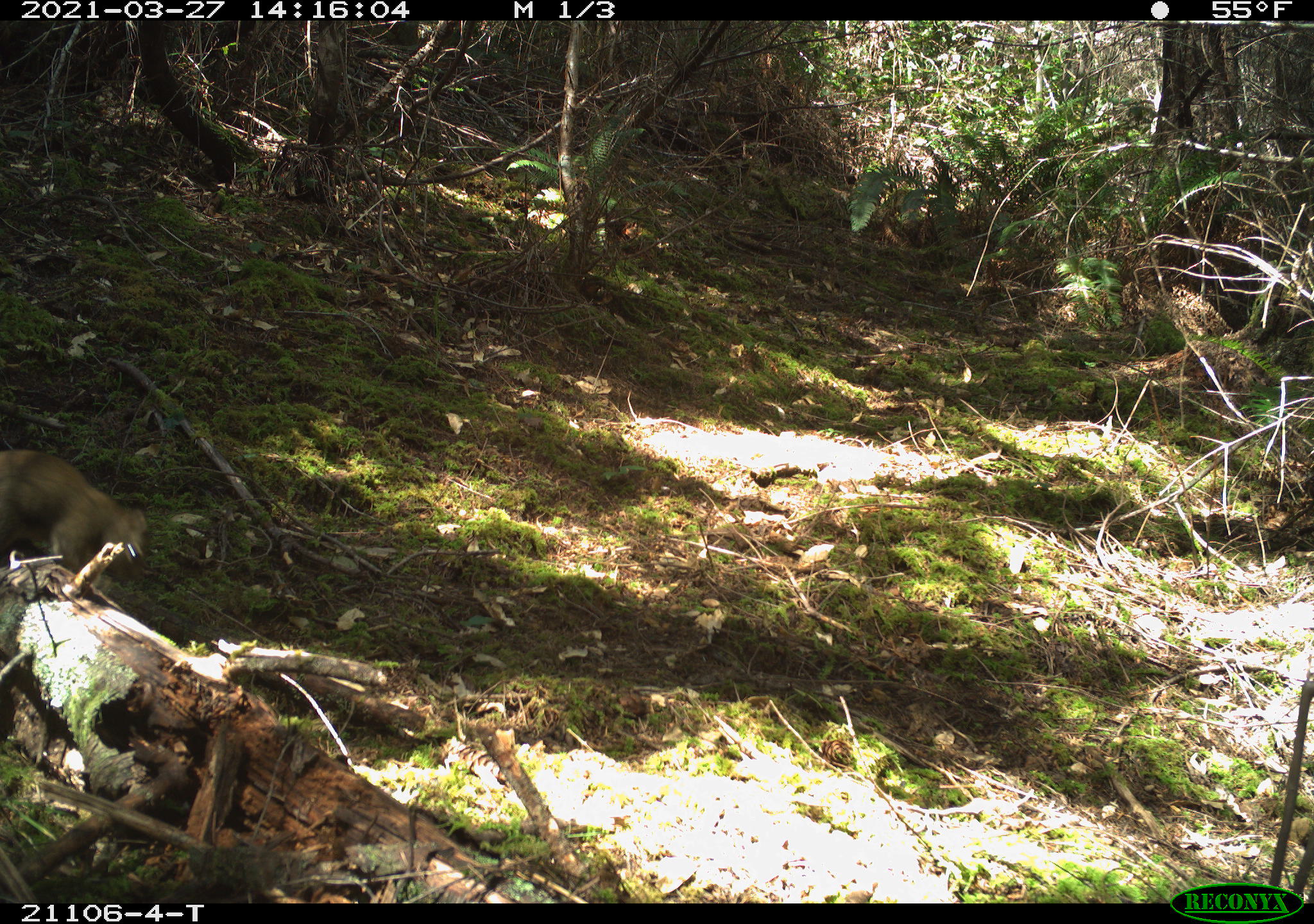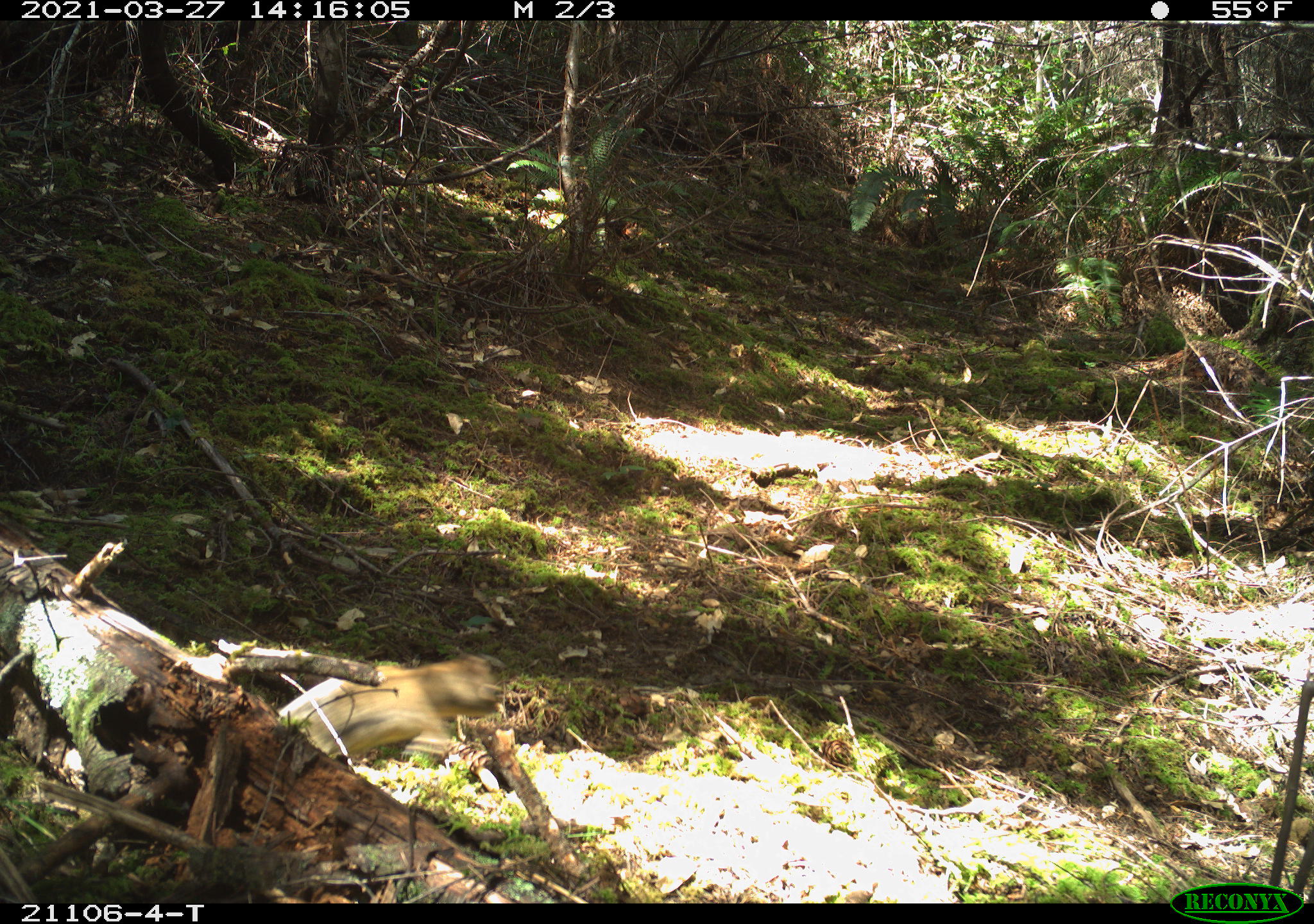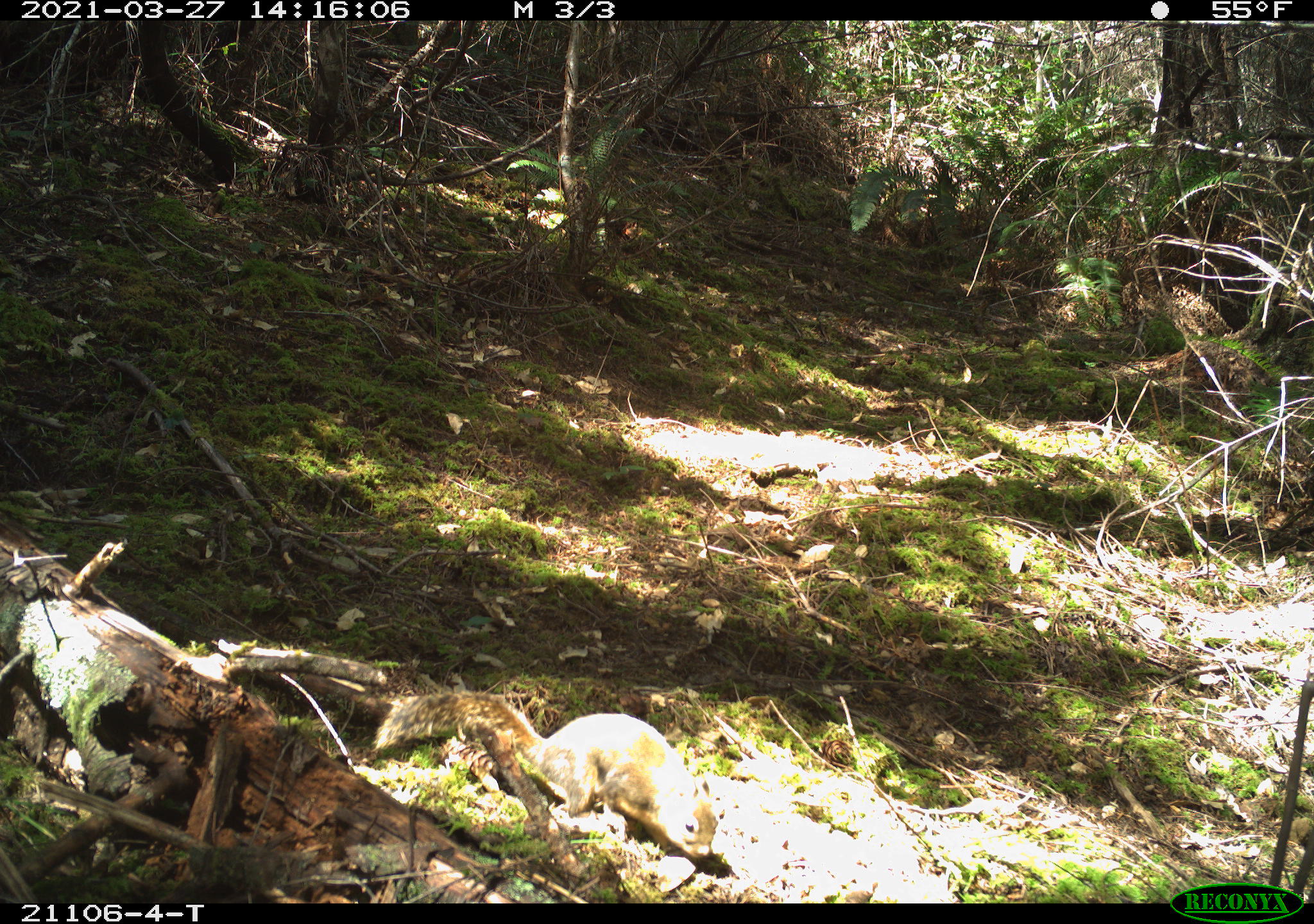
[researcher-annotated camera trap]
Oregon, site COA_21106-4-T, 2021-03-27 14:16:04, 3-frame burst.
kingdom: Animalia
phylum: Chordata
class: Mammalia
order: Rodentia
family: Sciuridae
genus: Tamiasciurus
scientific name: Tamiasciurus douglasii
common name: douglas squirrel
Douglas squirrel (Tamiasciurus douglasii).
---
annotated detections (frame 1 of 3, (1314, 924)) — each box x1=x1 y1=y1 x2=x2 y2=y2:
douglas squirrel: x1=0 y1=422 x2=171 y2=630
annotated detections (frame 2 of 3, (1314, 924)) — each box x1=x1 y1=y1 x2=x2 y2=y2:
douglas squirrel: x1=247 y1=623 x2=527 y2=794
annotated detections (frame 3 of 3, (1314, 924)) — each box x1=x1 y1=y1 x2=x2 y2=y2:
douglas squirrel: x1=360 y1=665 x2=734 y2=880